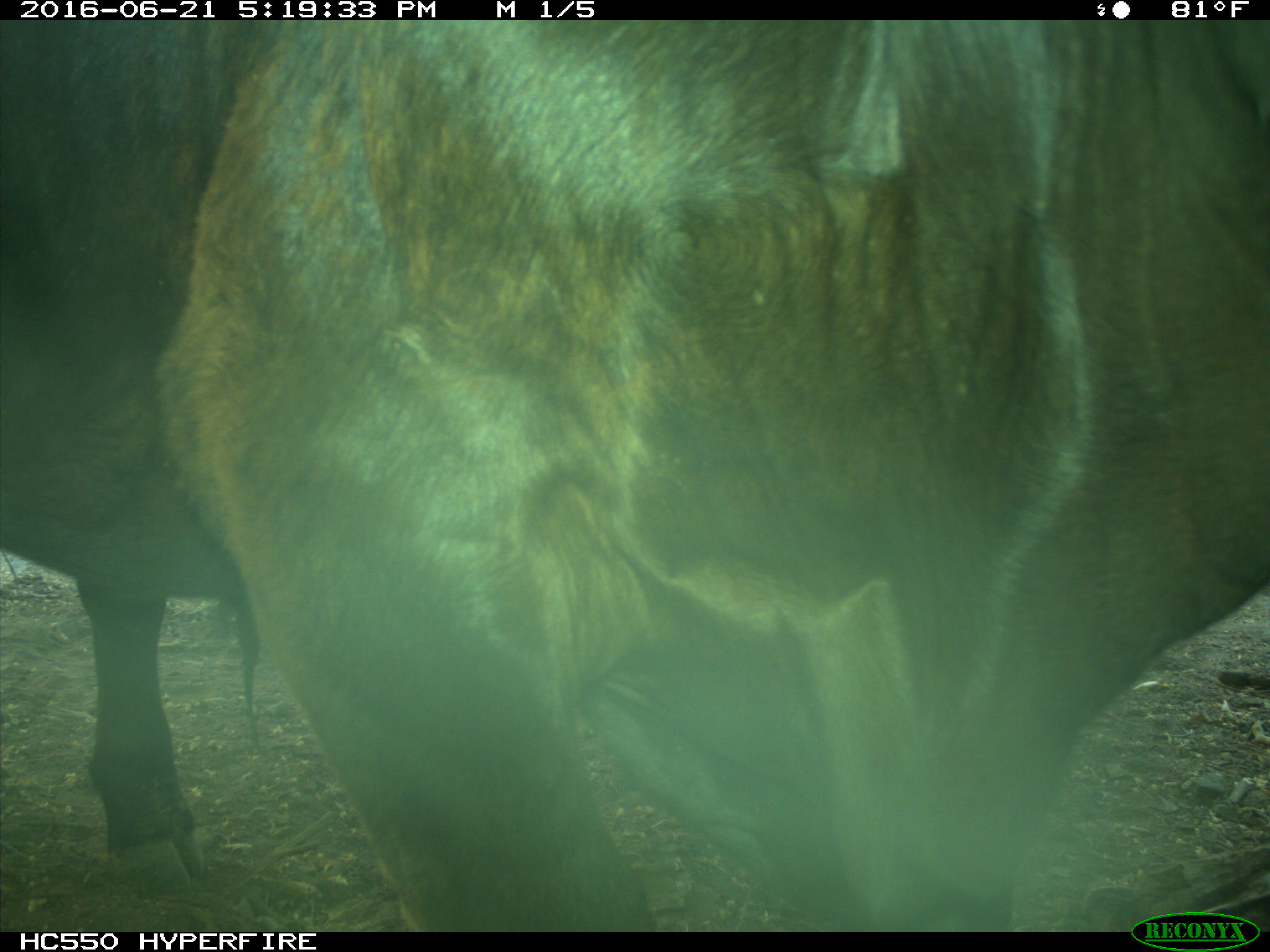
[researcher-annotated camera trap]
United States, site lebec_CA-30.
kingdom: Animalia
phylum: Chordata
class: Mammalia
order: Artiodactyla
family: Bovidae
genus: Bos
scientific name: Bos taurus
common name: domestic cow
Bos taurus (domestic cow).